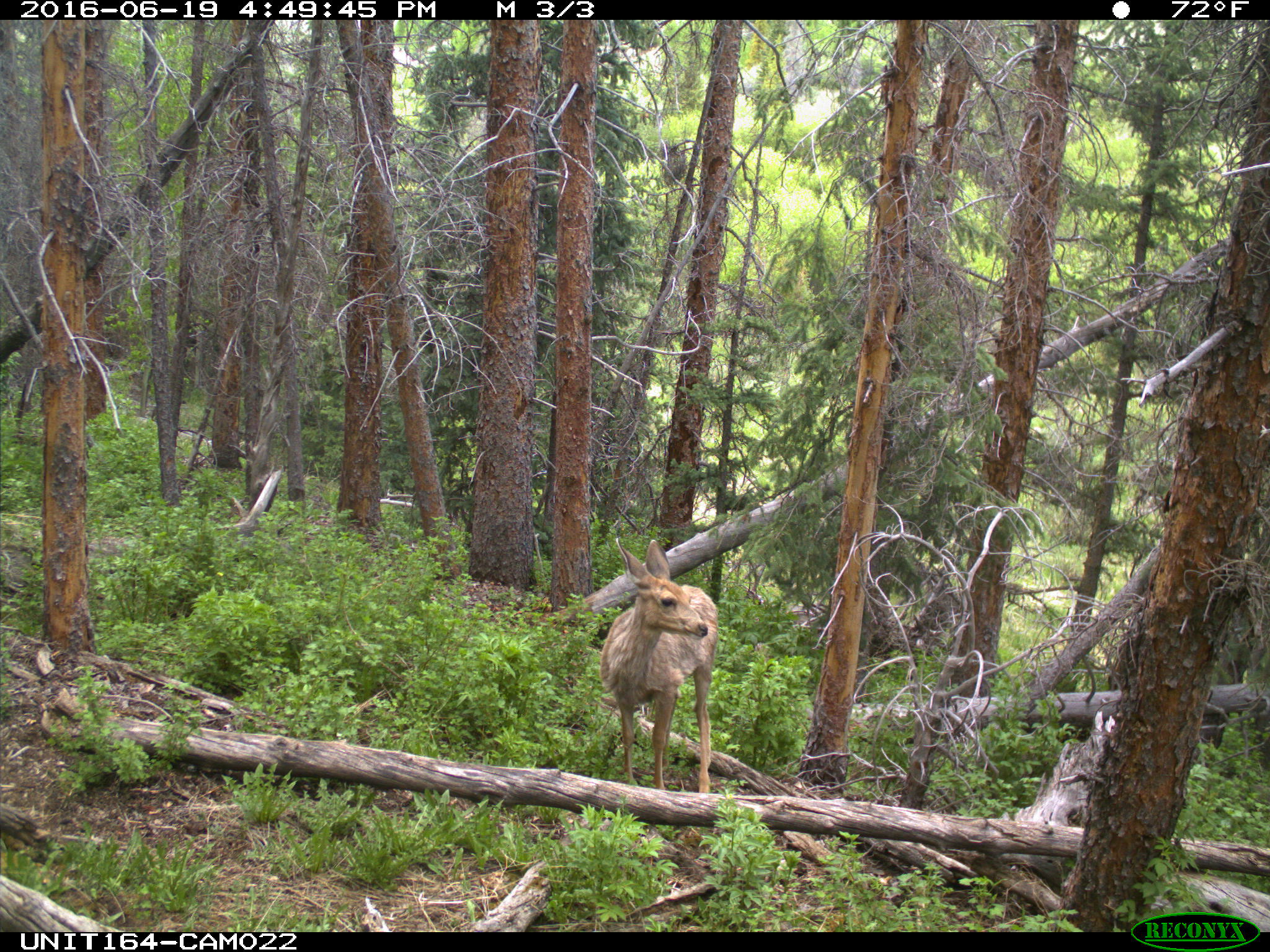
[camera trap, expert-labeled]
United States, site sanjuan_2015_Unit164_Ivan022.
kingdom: Animalia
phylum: Chordata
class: Mammalia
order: Artiodactyla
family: Cervidae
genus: Odocoileus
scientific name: Odocoileus hemionus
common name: mule deer